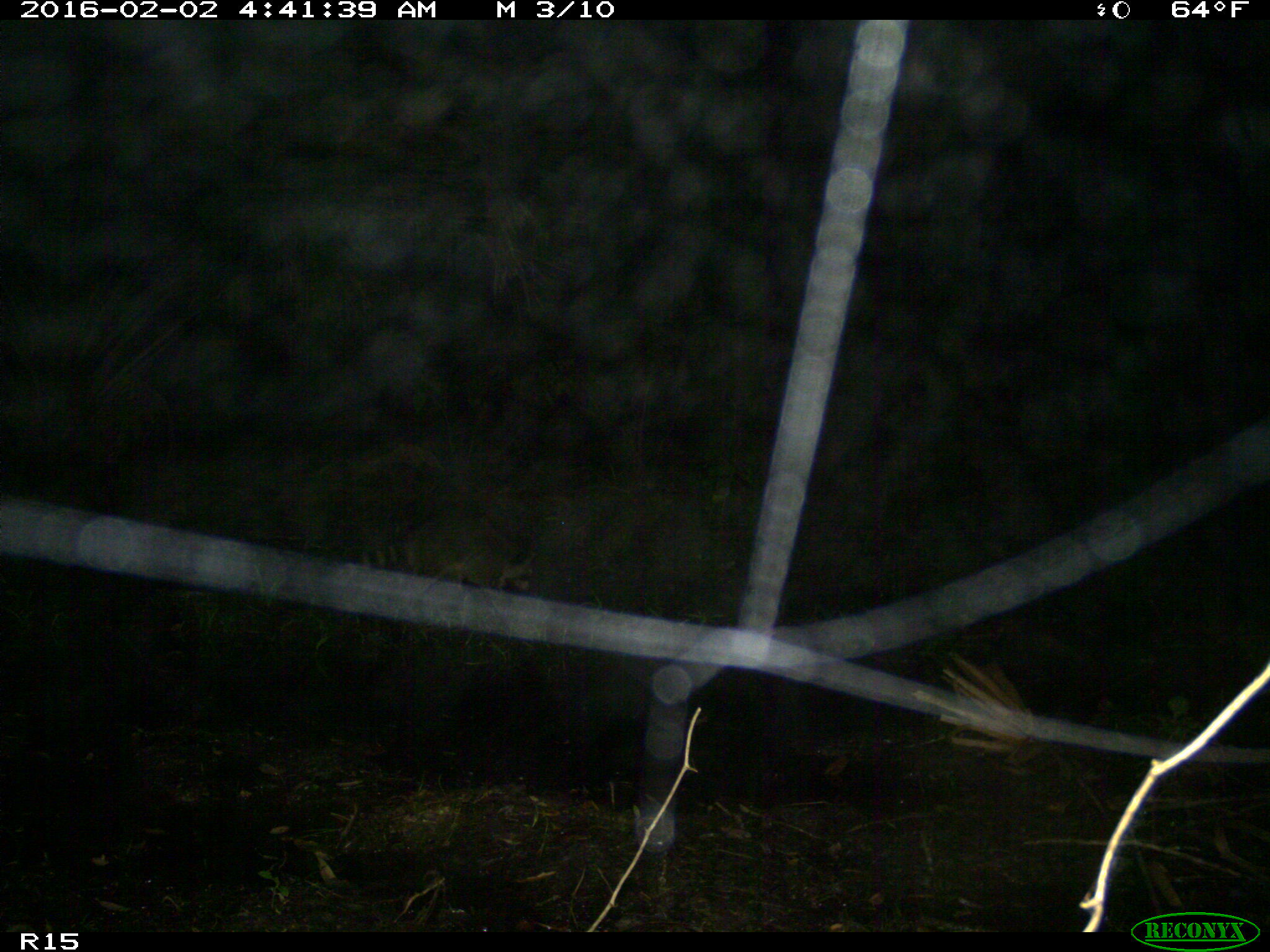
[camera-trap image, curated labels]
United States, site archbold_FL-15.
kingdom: Animalia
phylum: Chordata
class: Mammalia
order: Carnivora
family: Procyonidae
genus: Procyon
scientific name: Procyon lotor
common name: common raccoon